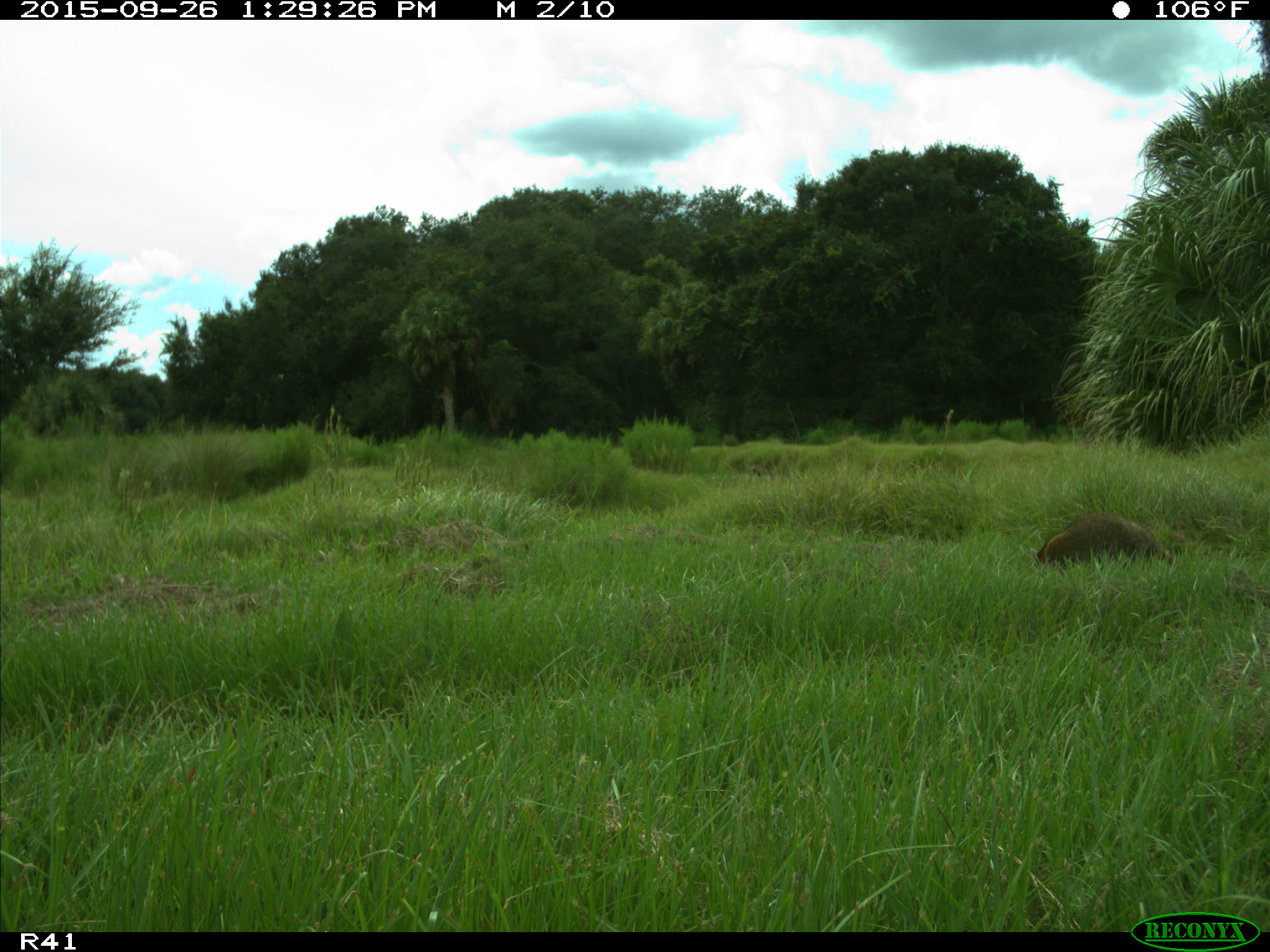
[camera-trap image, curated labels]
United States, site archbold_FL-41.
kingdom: Animalia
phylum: Chordata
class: Mammalia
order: Carnivora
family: Procyonidae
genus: Procyon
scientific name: Procyon lotor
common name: common raccoon